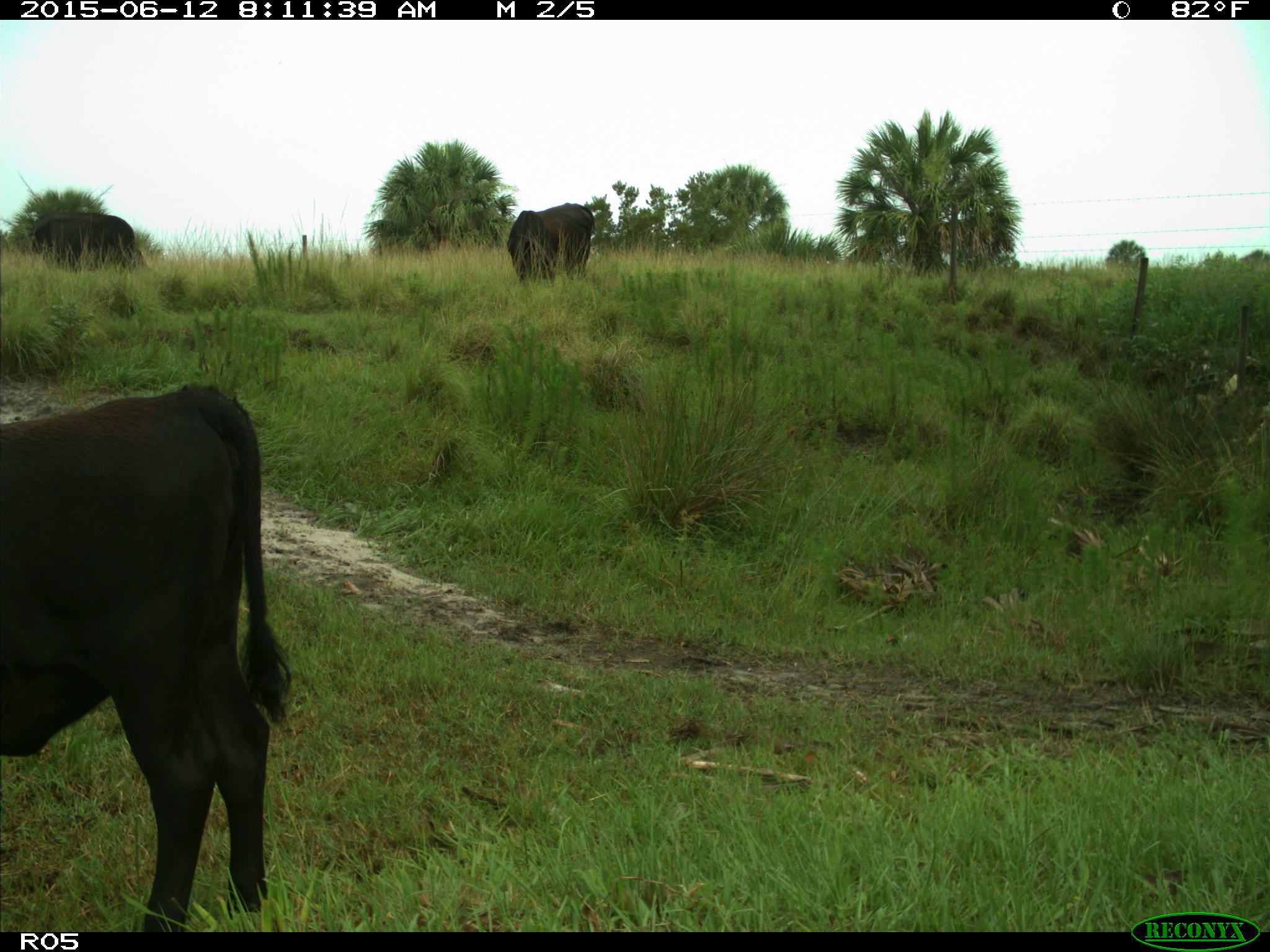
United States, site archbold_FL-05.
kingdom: Animalia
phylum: Chordata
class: Mammalia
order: Artiodactyla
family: Bovidae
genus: Bos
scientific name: Bos taurus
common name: domestic cow